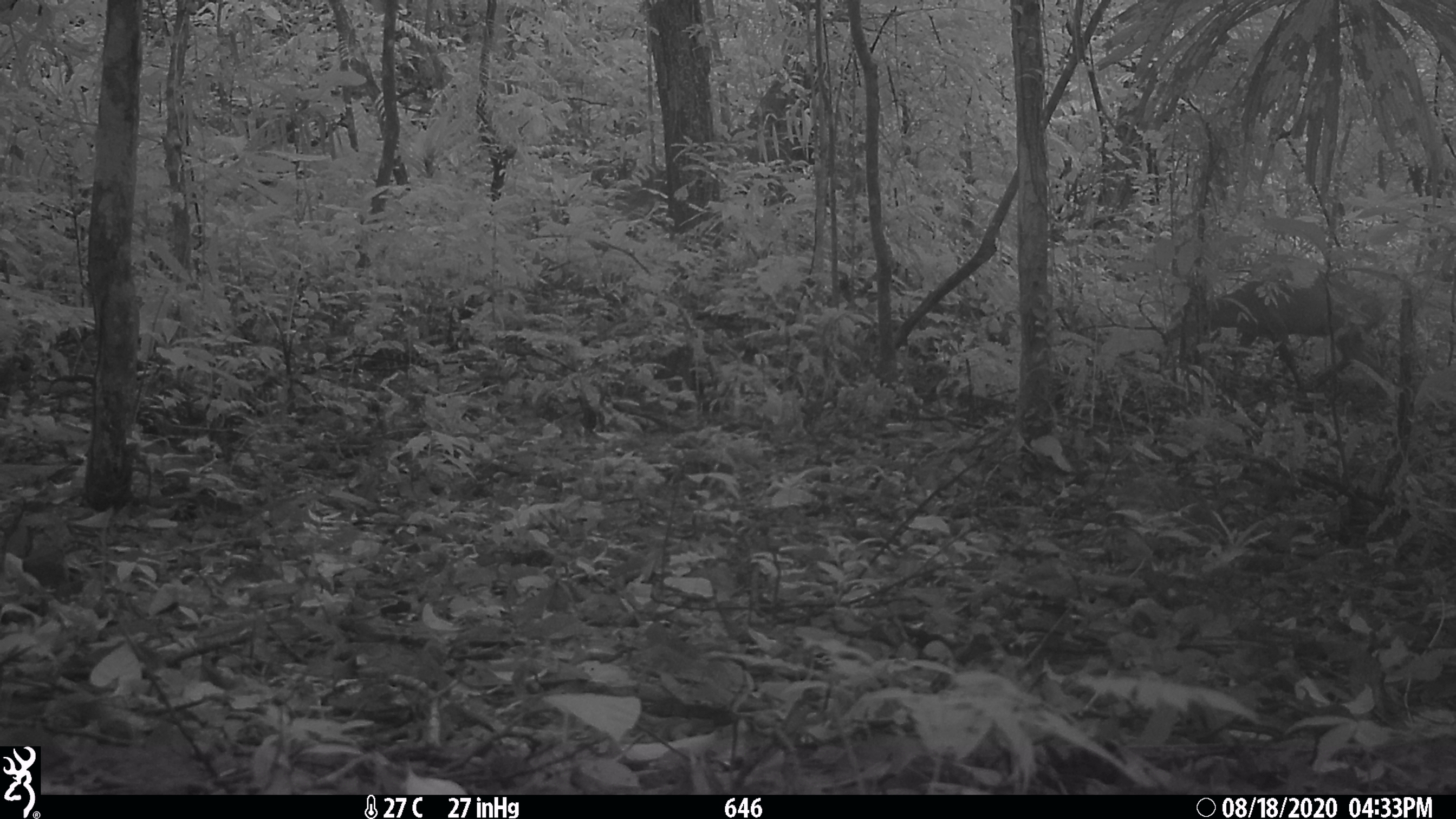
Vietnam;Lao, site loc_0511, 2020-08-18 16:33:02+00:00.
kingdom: Animalia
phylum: Chordata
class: Mammalia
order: Artiodactyla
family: Cervidae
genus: Muntiacus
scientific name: Muntiacus vuquangensis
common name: large-antlered muntjac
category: large antlered muntjac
Large antlered muntjac (large-antlered muntjac) (Muntiacus vuquangensis). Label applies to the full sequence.